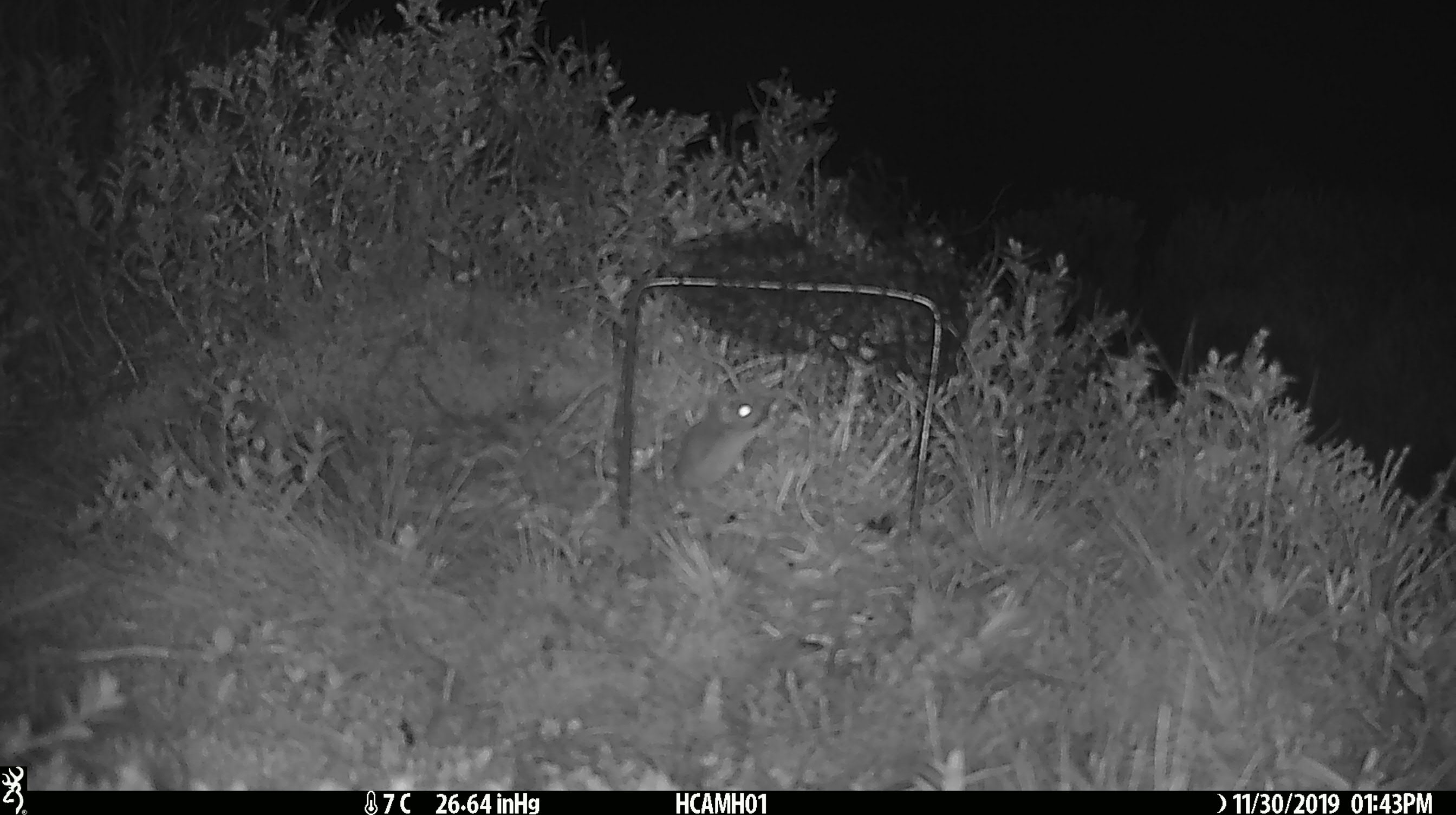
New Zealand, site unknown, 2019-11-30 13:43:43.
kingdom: Animalia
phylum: Chordata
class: Mammalia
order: Rodentia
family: Muridae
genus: Mus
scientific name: Mus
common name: mouse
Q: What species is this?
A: Mouse (Mus).